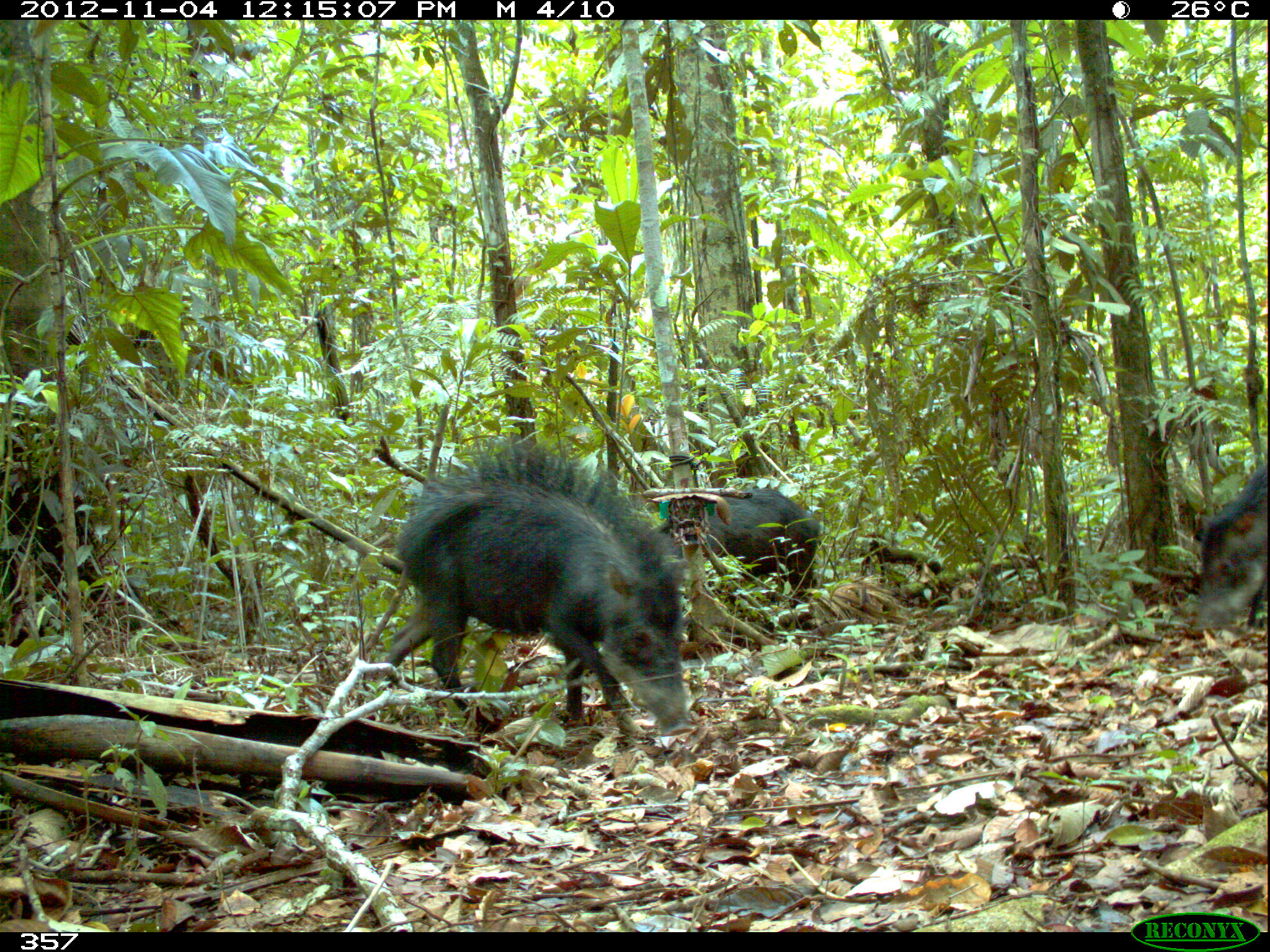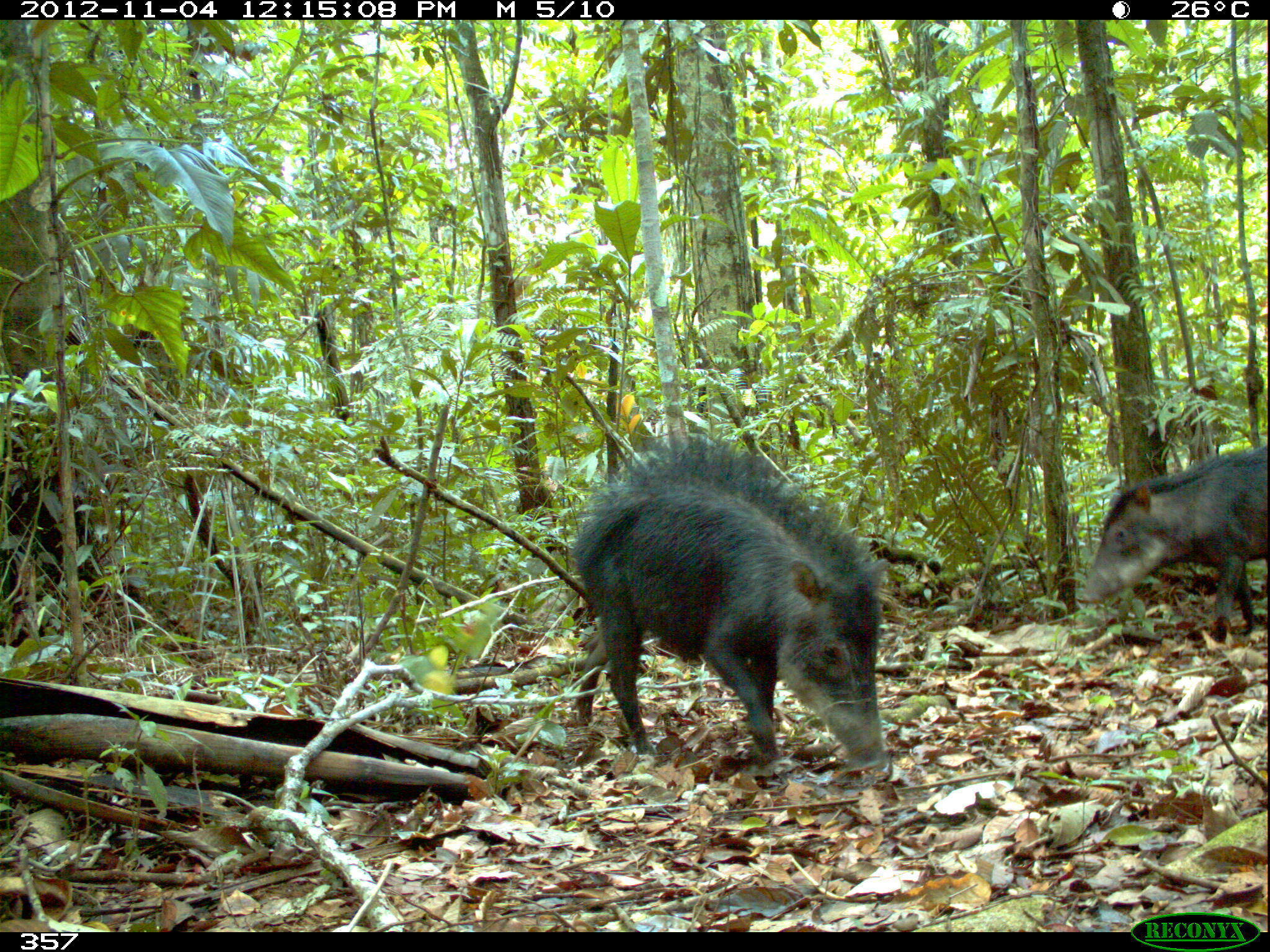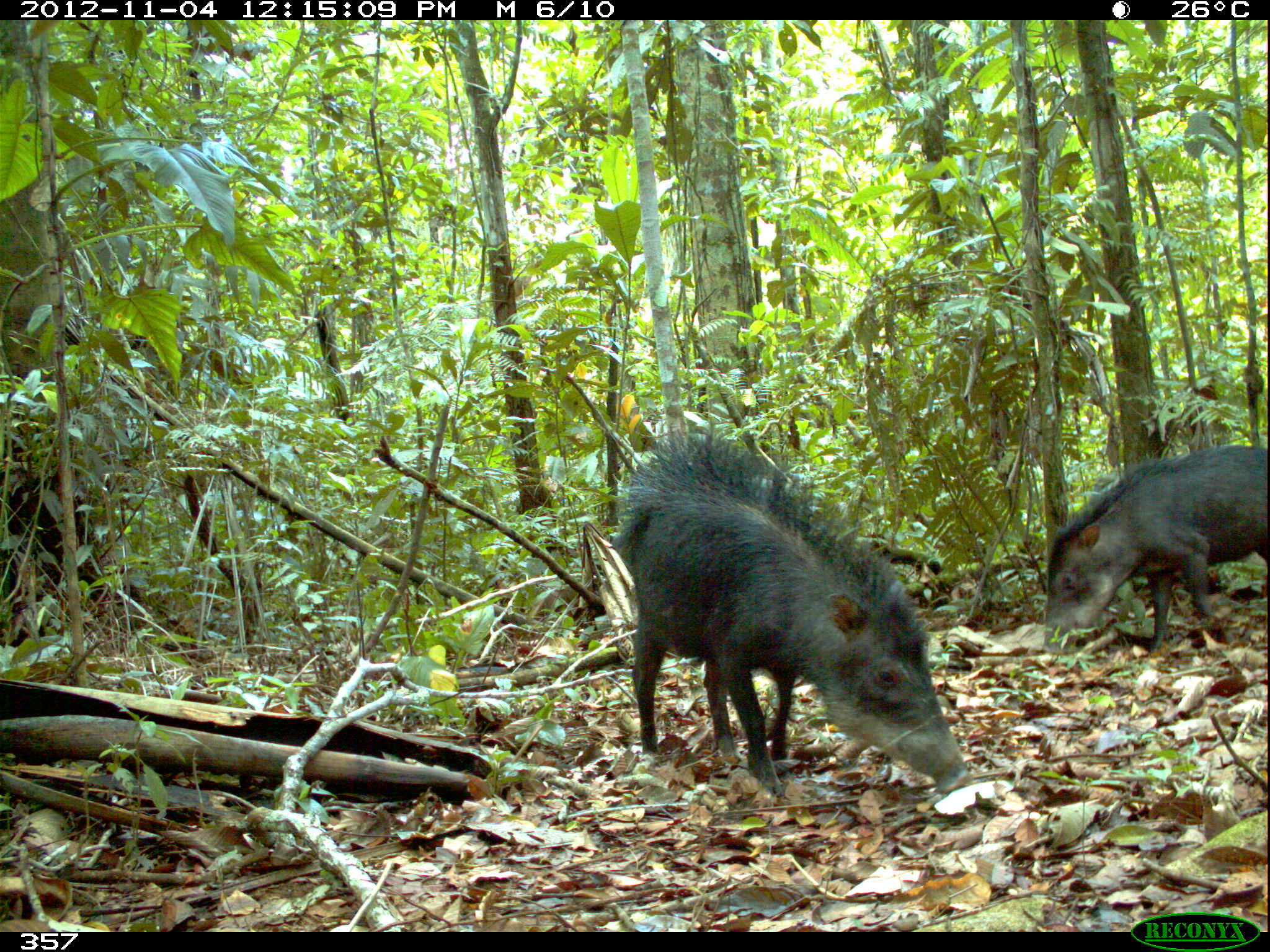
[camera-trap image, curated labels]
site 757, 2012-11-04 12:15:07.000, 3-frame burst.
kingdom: Animalia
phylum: Chordata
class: Mammalia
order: Artiodactyla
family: Tayassuidae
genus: Tayassu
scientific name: Tayassu pecari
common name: white-lipped peccary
Tayassu pecari (white-lipped peccary).